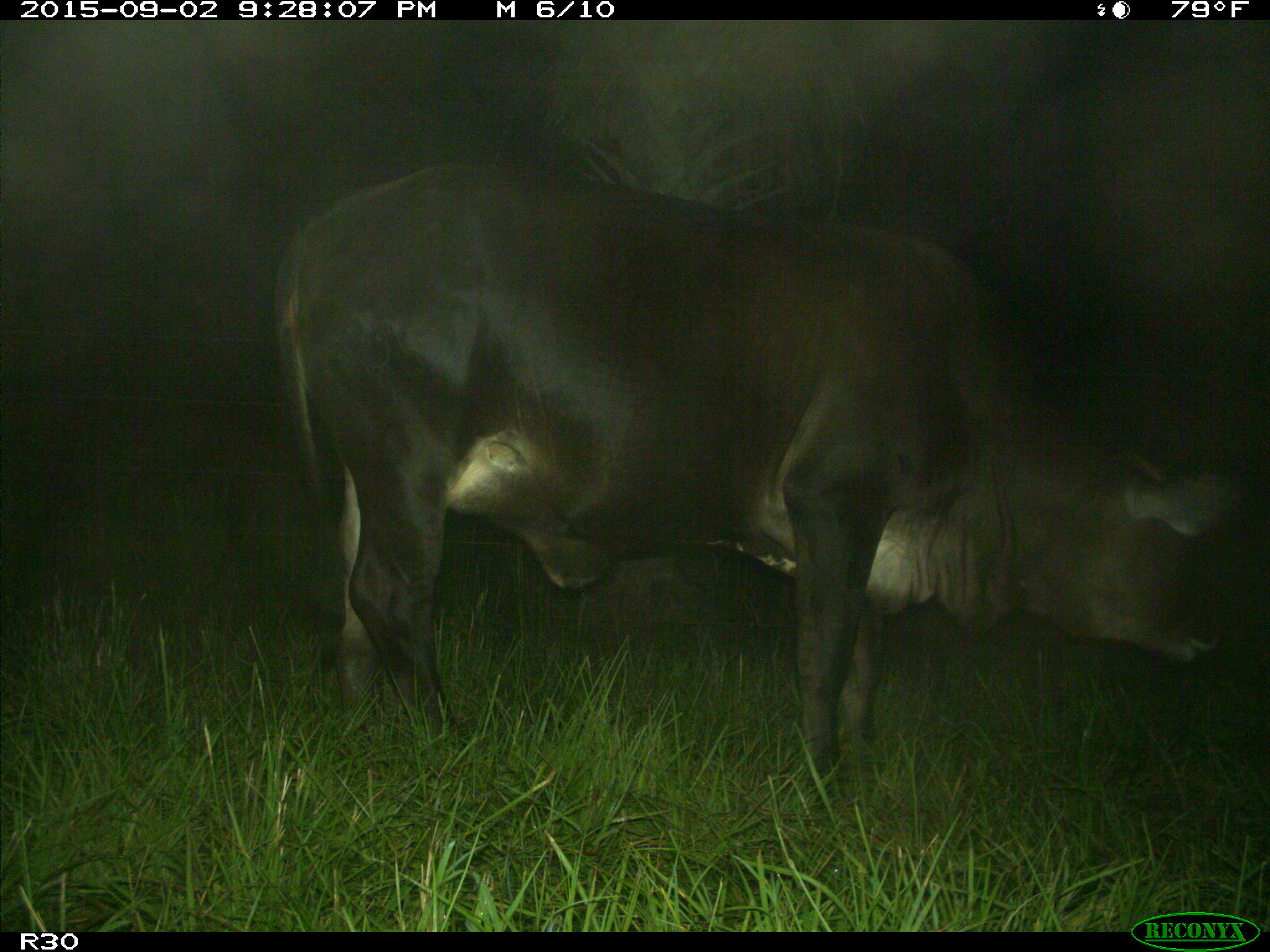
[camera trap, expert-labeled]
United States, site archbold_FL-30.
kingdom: Animalia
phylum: Chordata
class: Mammalia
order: Artiodactyla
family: Bovidae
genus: Bos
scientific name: Bos taurus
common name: domestic cow